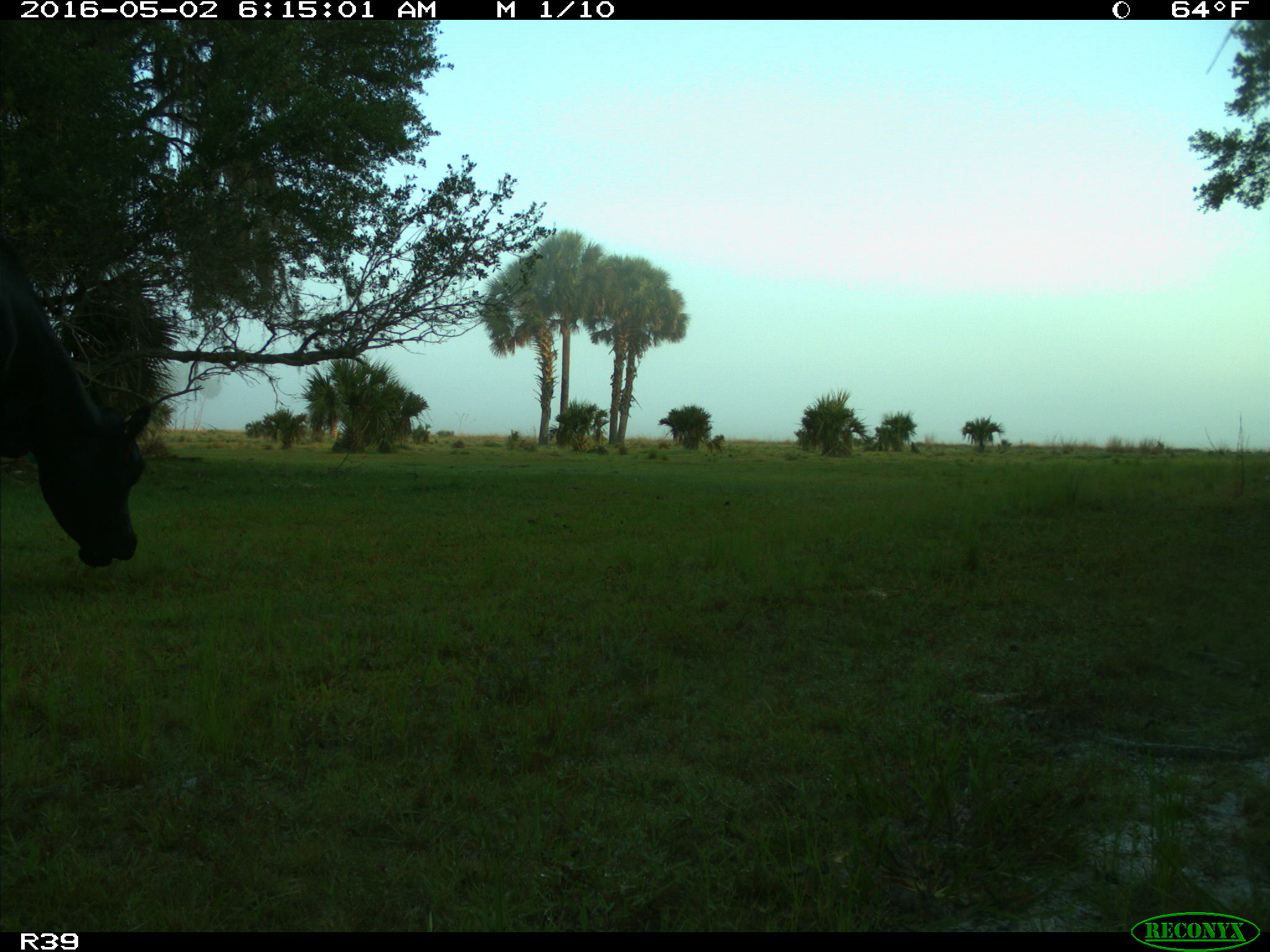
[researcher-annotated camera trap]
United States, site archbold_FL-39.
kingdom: Animalia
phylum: Chordata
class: Mammalia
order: Artiodactyla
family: Bovidae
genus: Bos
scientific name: Bos taurus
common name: domestic cow